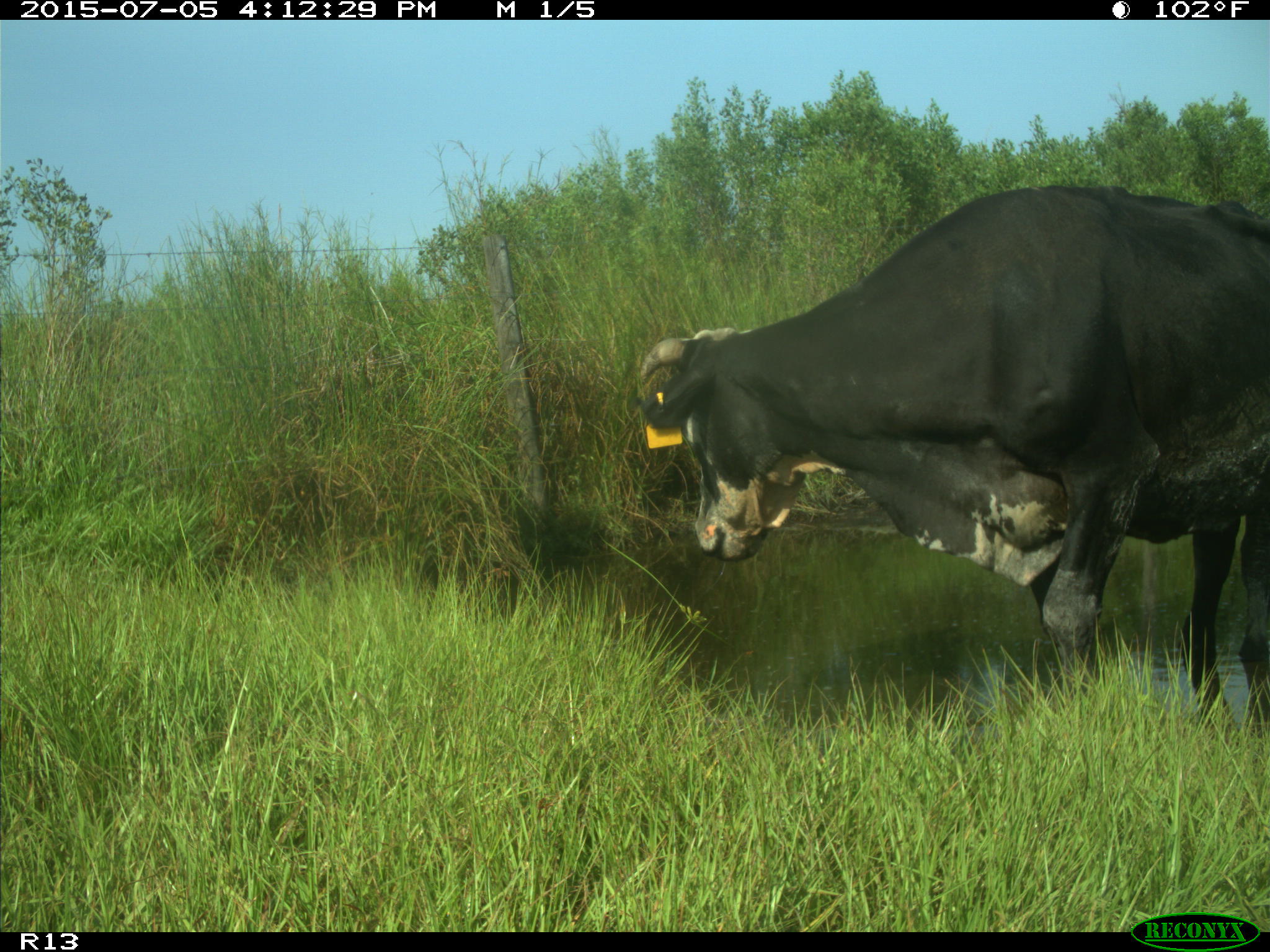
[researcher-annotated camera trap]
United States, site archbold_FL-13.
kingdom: Animalia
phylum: Chordata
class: Mammalia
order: Artiodactyla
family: Bovidae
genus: Bos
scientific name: Bos taurus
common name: domestic cow